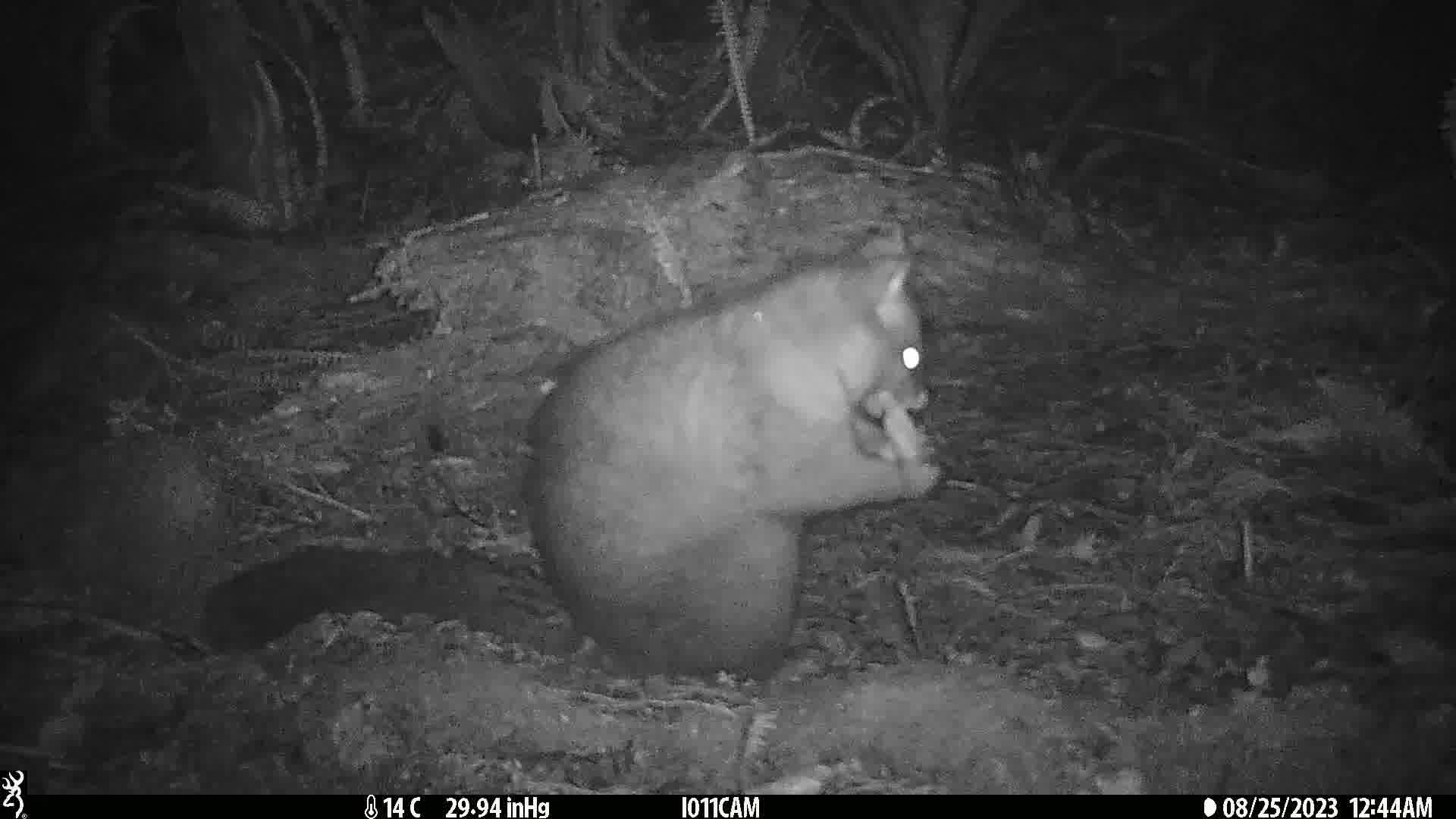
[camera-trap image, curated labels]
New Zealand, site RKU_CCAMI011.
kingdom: Animalia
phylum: Chordata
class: Mammalia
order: Diprotodontia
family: Phalangeridae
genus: Trichosurus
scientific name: Trichosurus vulpecula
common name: common brushtail possum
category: possum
Possum (common brushtail possum) (Trichosurus vulpecula).